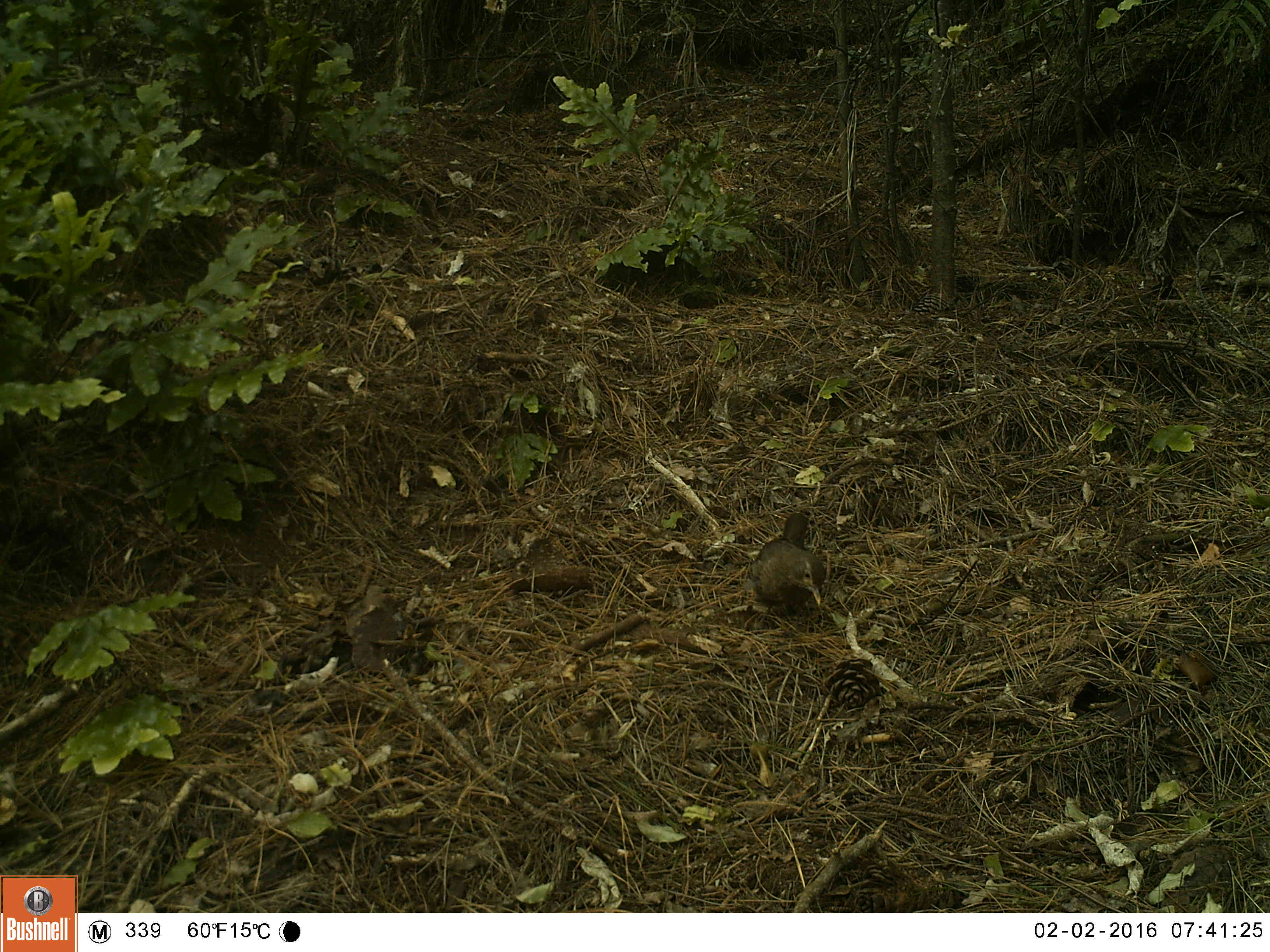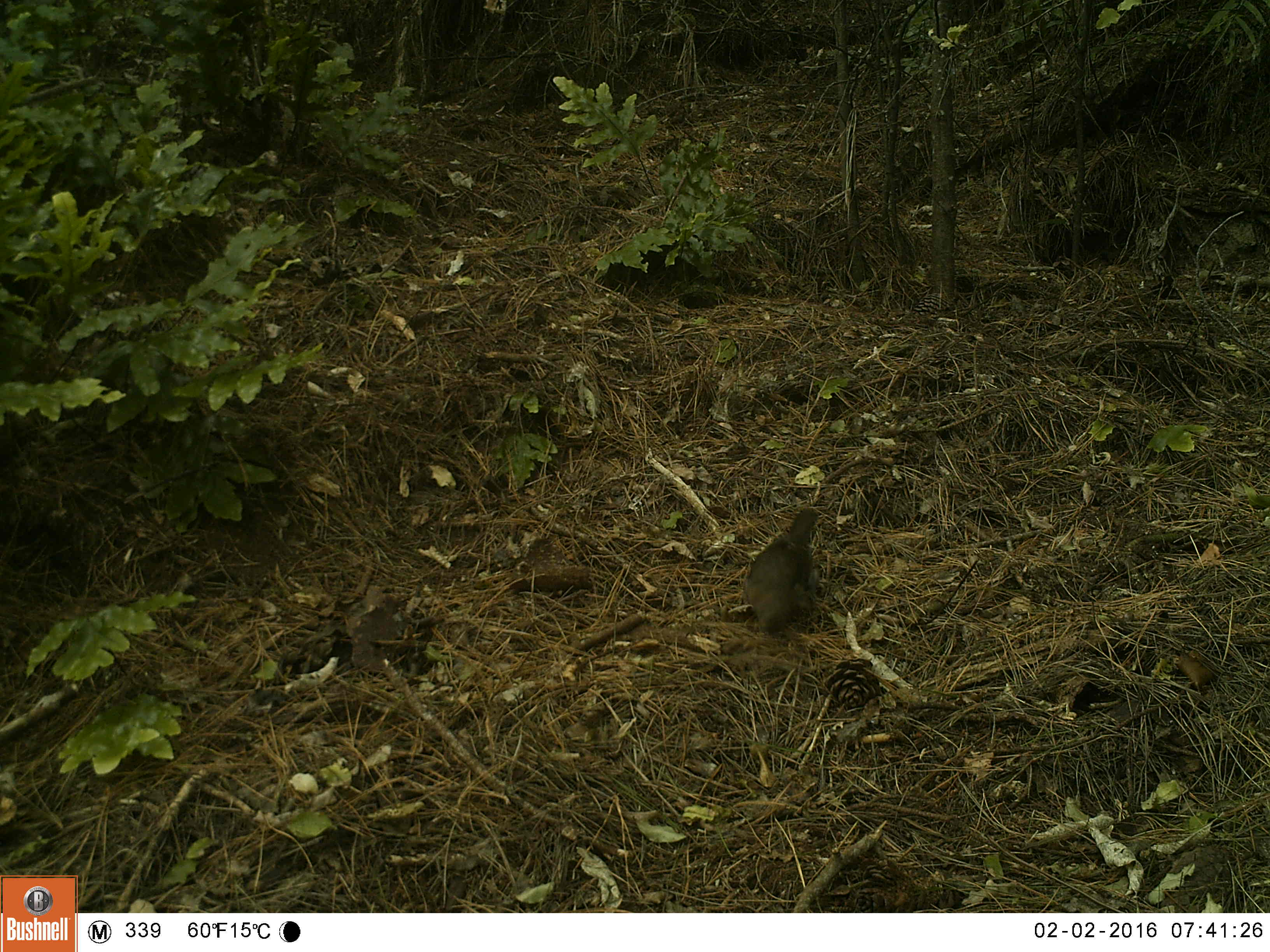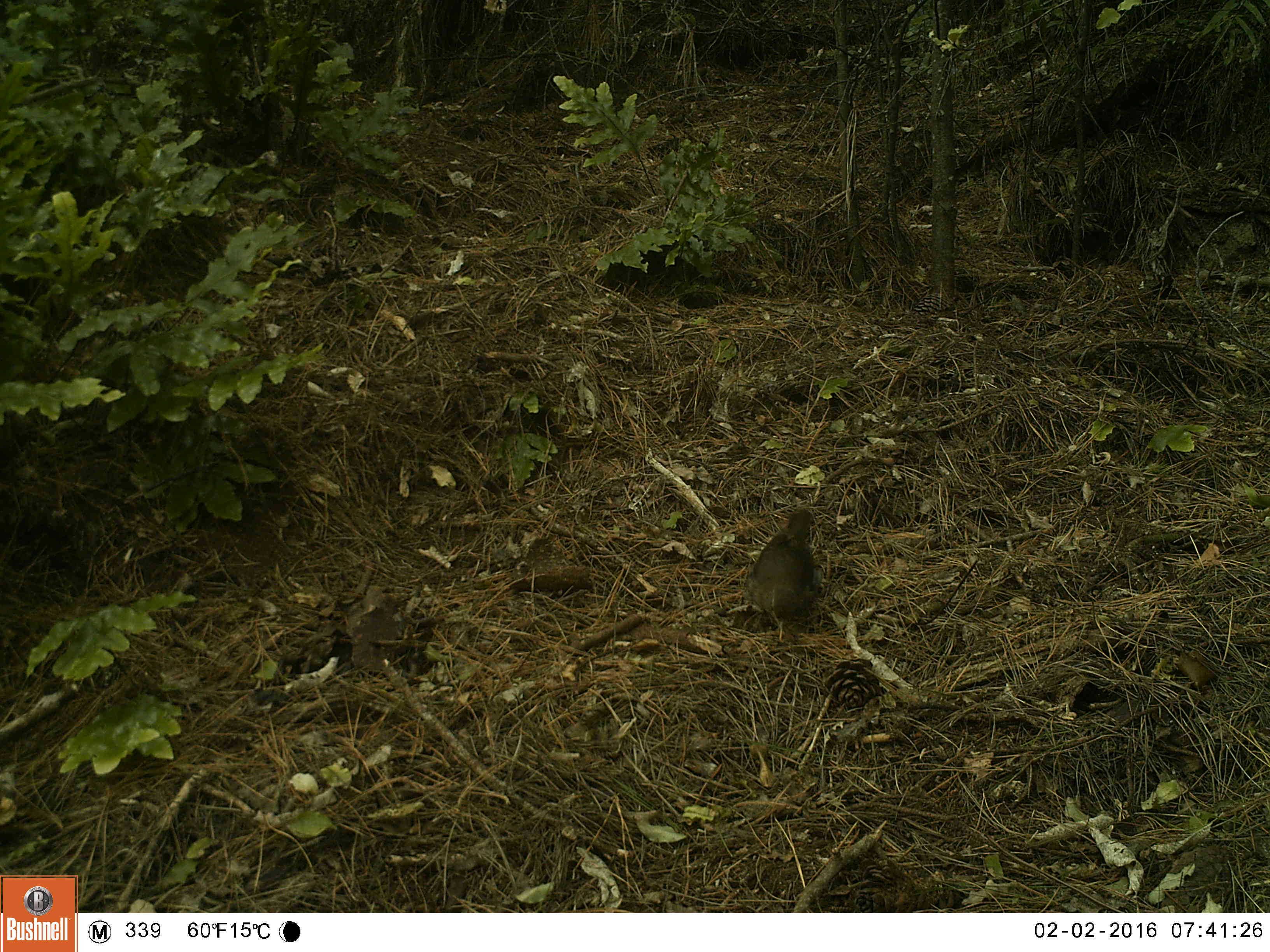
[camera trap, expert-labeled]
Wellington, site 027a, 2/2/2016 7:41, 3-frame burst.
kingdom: Animalia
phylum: Chordata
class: Aves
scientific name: Aves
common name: bird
Bird (Aves).